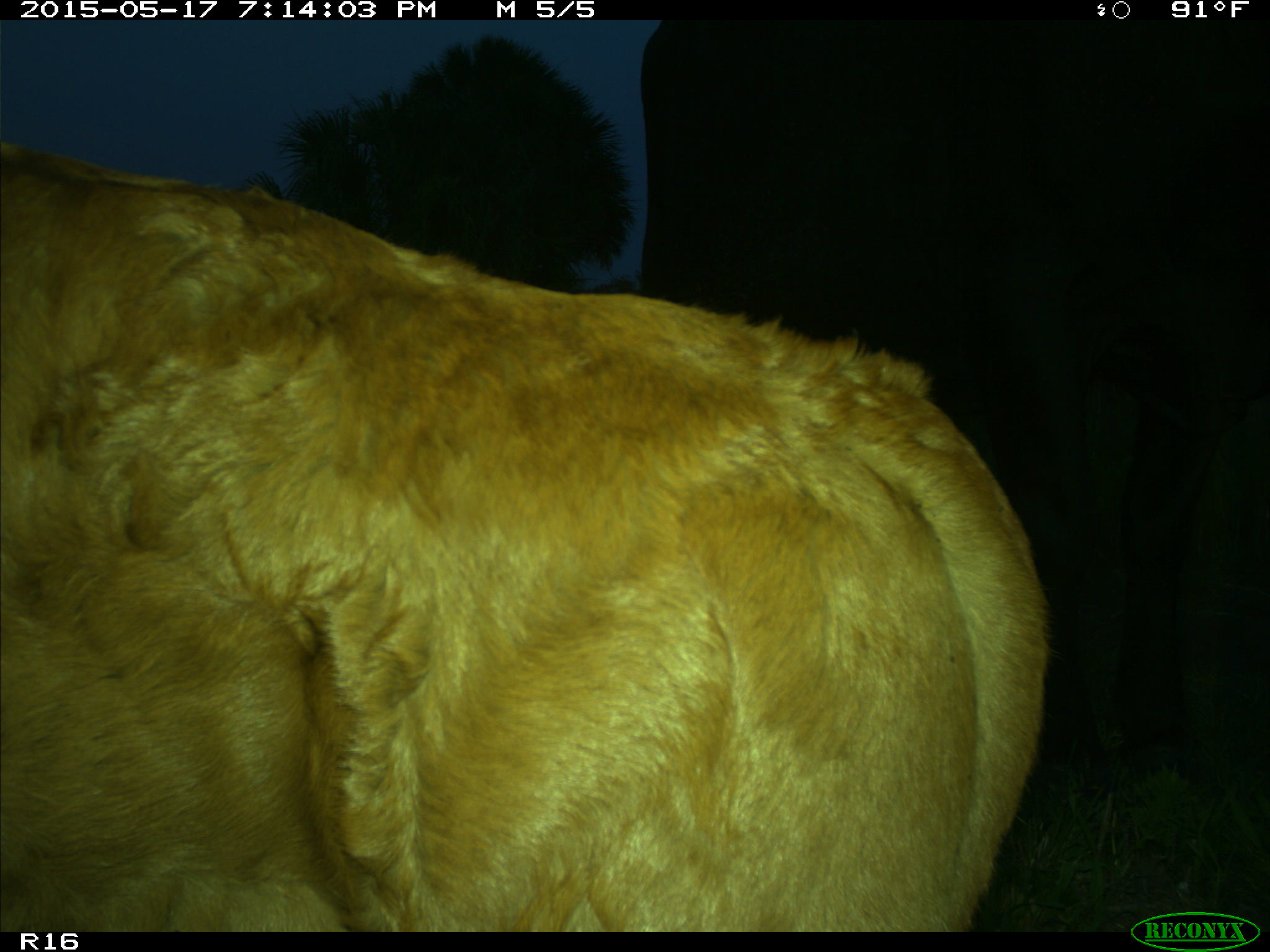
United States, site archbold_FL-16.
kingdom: Animalia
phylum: Chordata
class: Mammalia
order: Artiodactyla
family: Bovidae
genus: Bos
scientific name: Bos taurus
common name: domestic cow